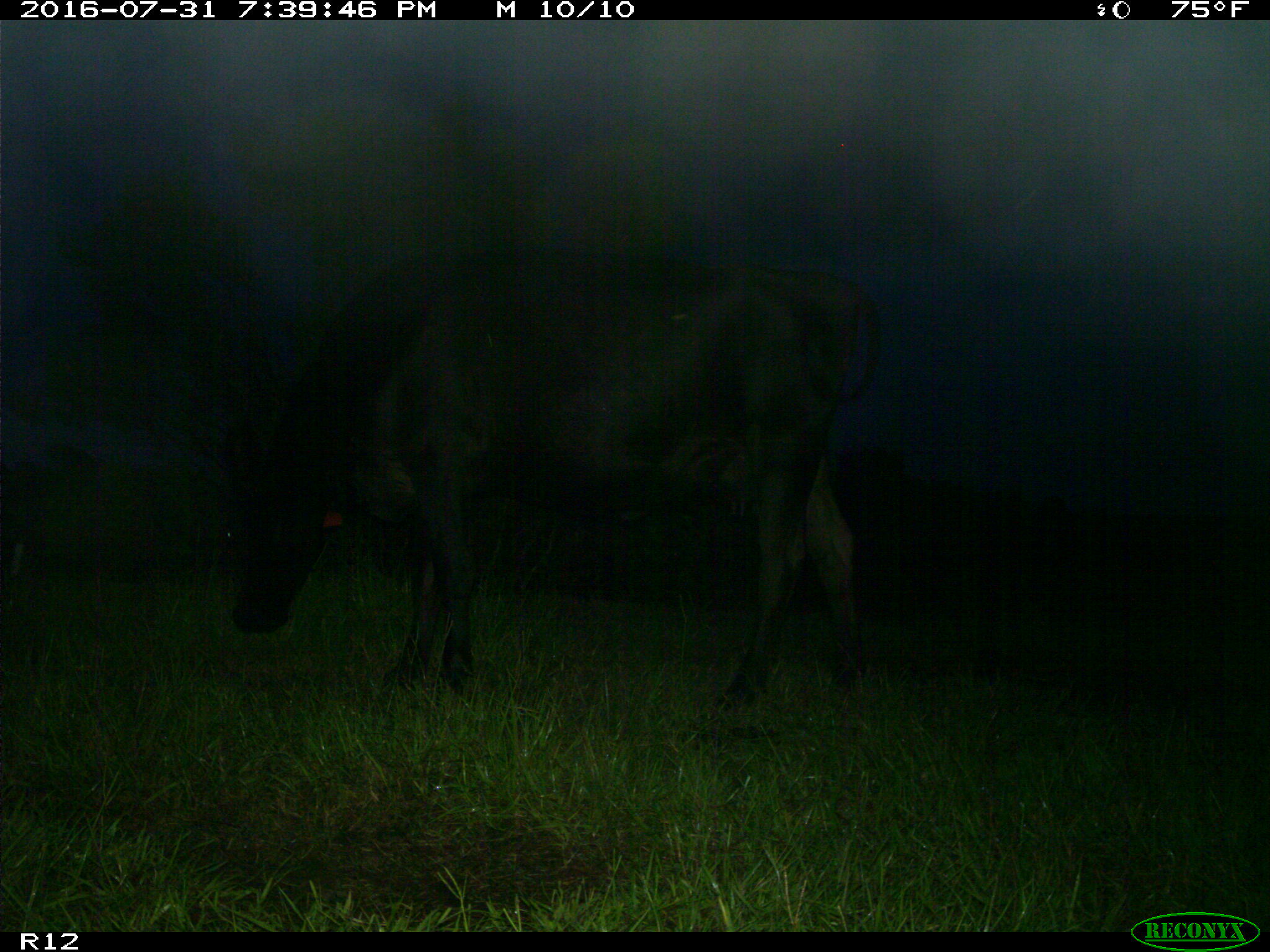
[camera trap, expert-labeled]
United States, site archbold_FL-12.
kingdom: Animalia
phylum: Chordata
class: Mammalia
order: Artiodactyla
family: Bovidae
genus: Bos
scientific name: Bos taurus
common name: domestic cow